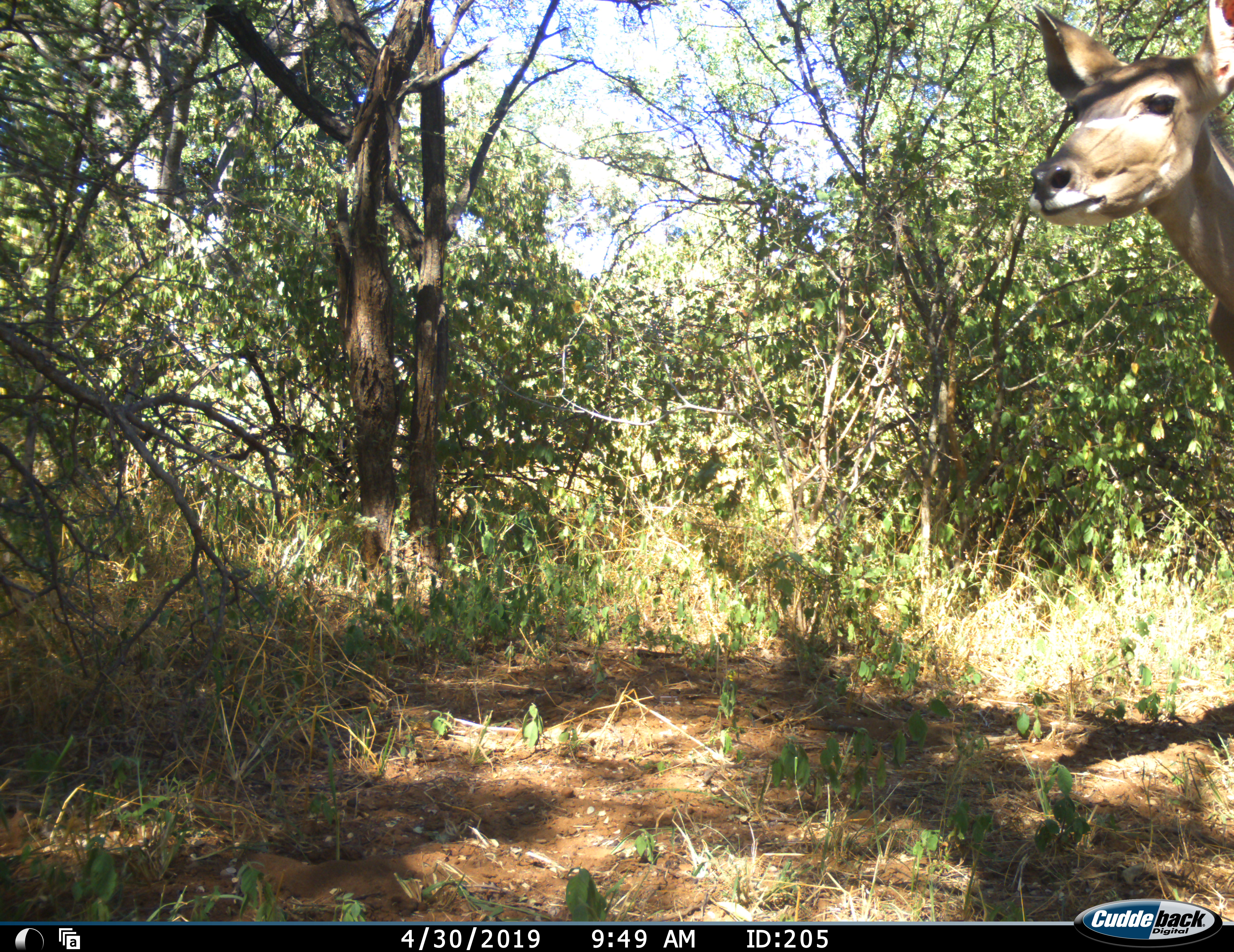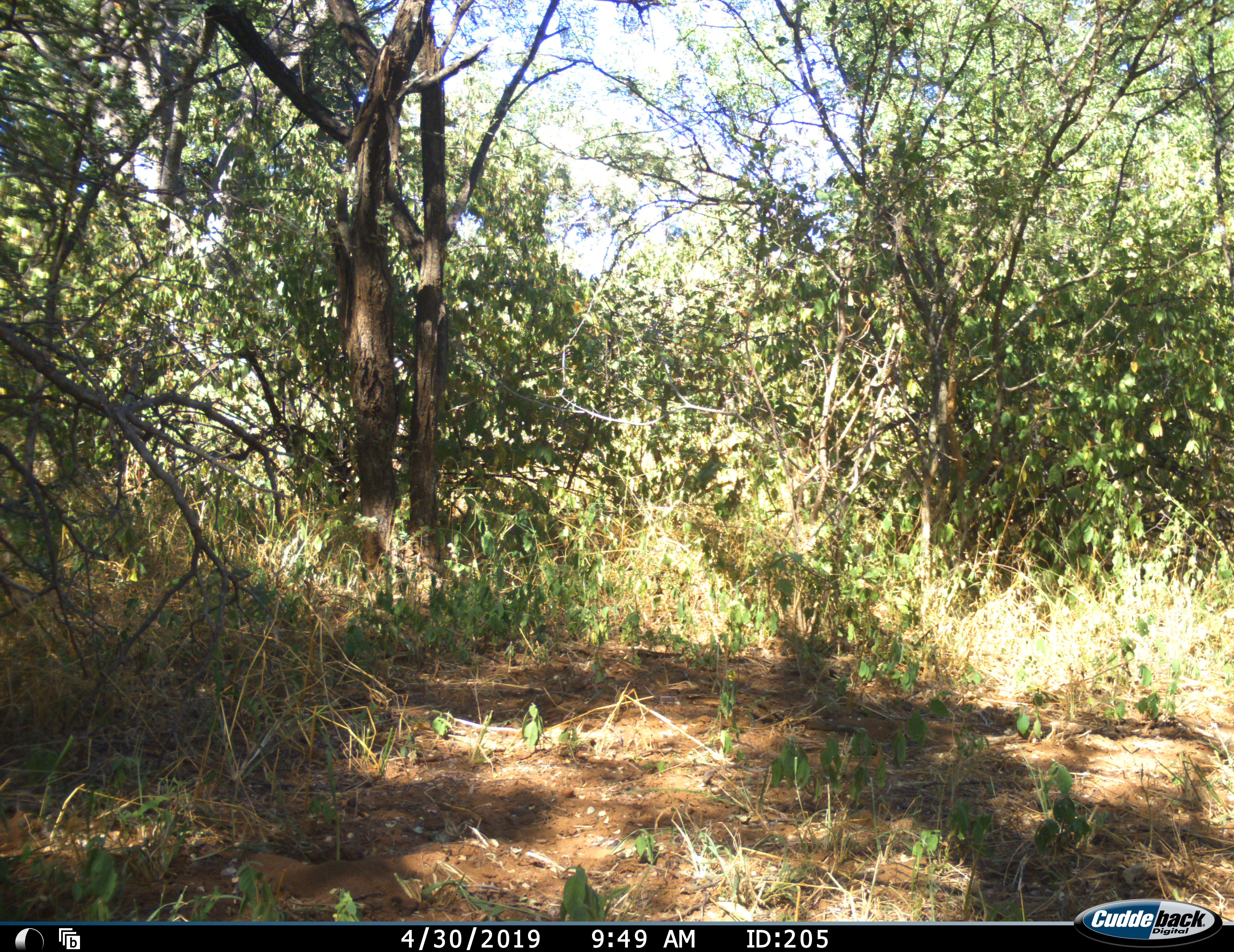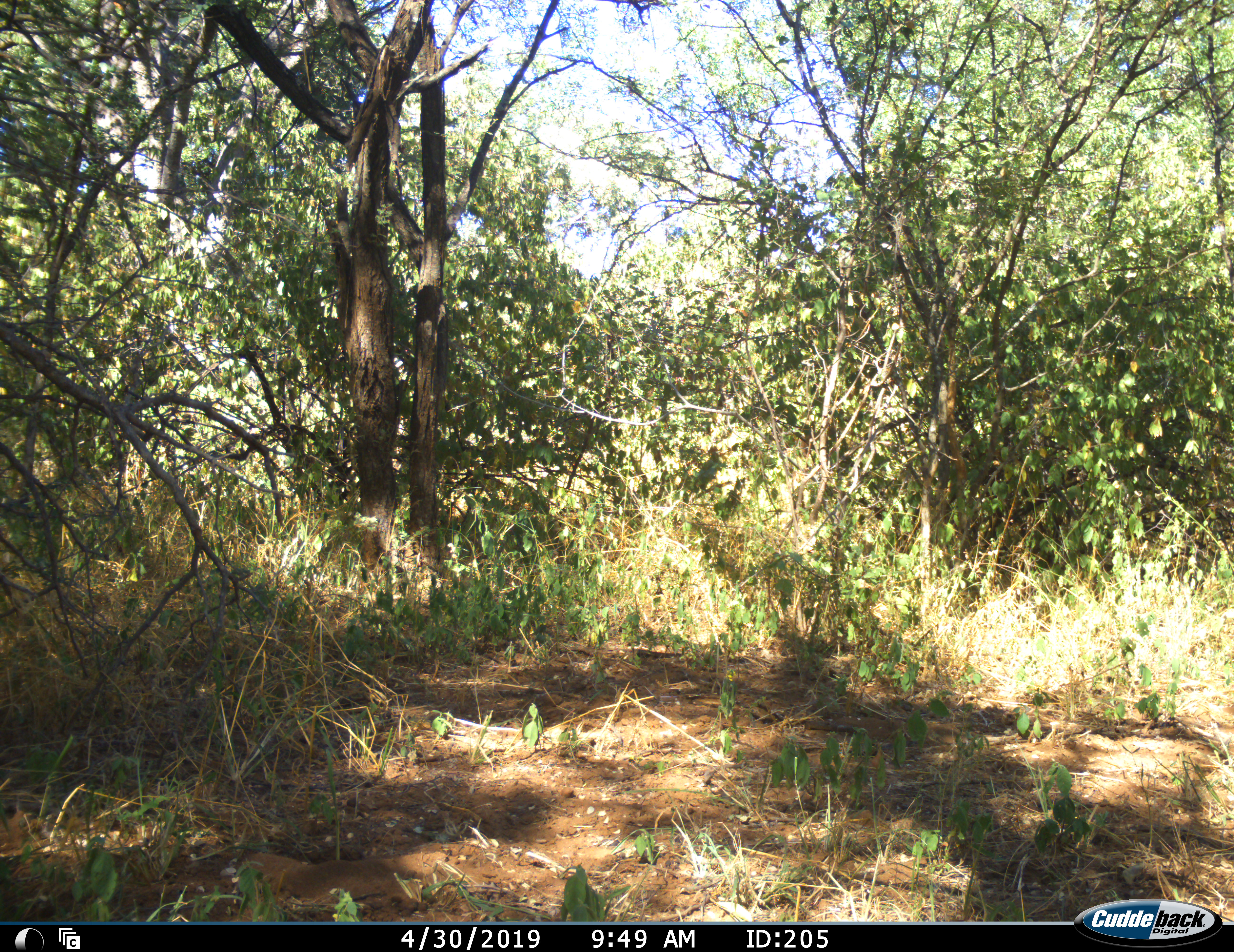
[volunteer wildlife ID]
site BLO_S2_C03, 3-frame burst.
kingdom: Animalia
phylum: Chordata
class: Mammalia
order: Artiodactyla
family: Bovidae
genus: Tragelaphus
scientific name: Tragelaphus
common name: kudu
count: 1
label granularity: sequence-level